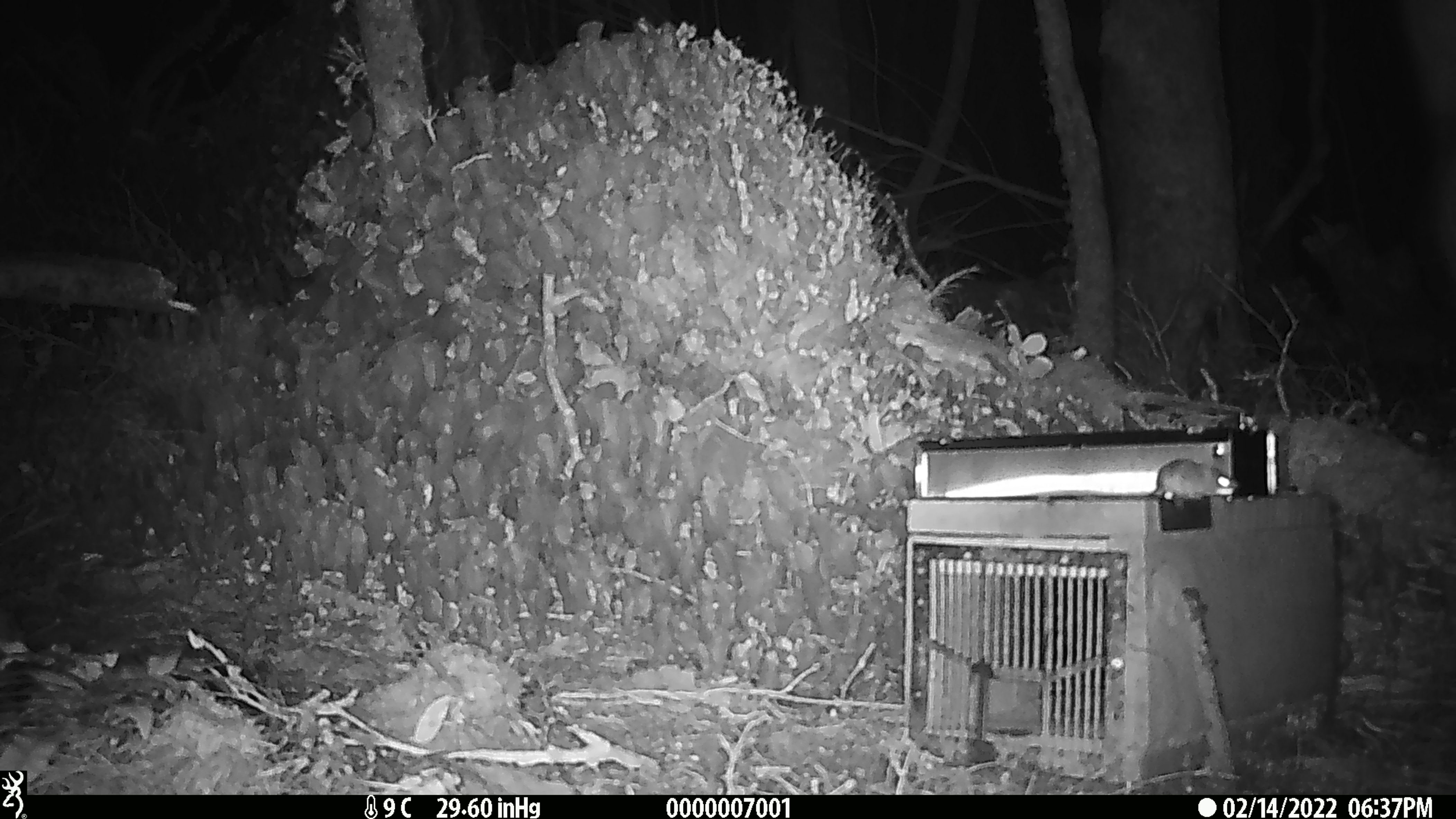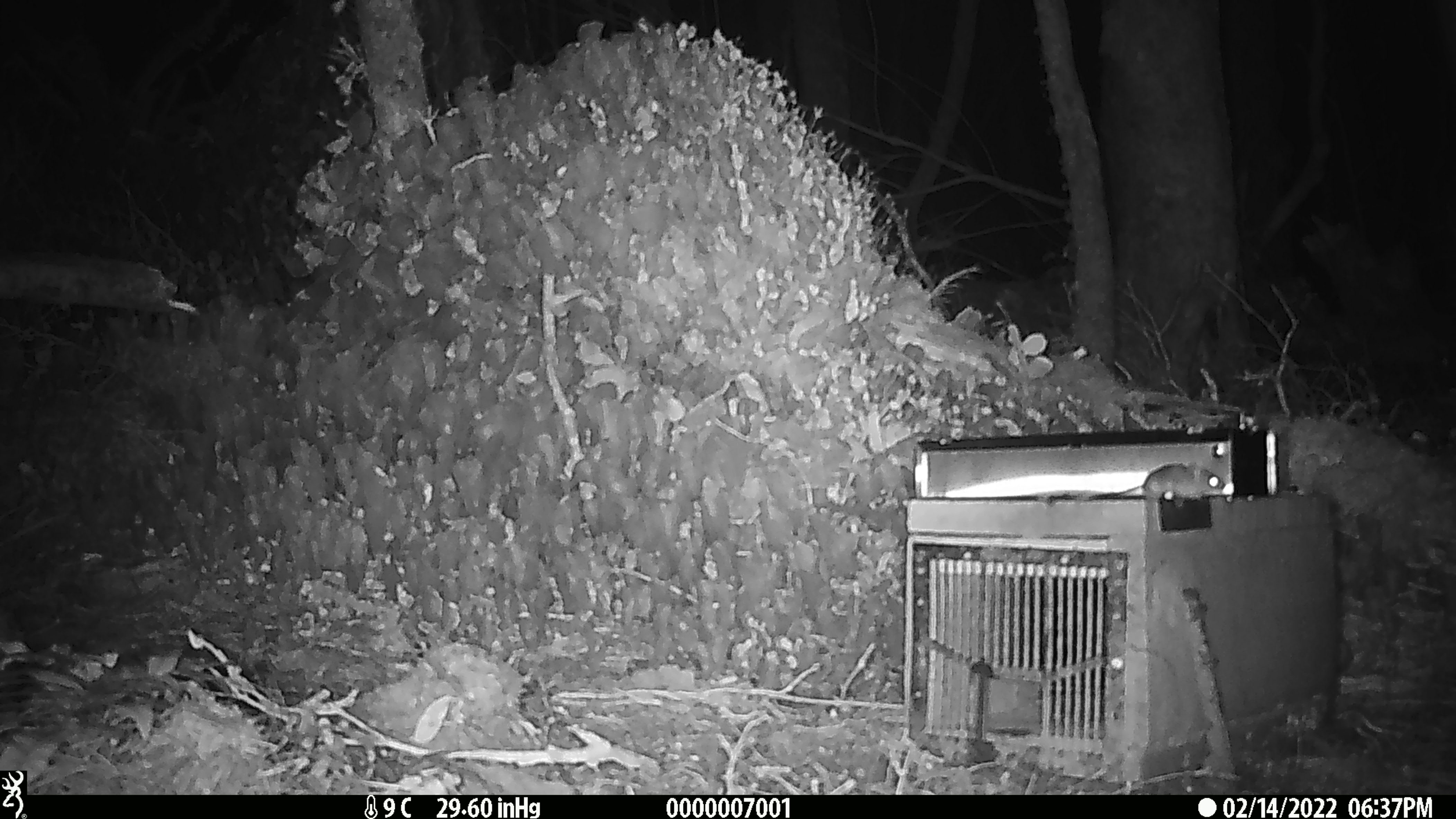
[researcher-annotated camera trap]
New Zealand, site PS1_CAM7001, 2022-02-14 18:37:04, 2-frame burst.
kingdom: Animalia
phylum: Chordata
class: Mammalia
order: Rodentia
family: Muridae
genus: Mus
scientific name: Mus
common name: mouse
Mouse (Mus).